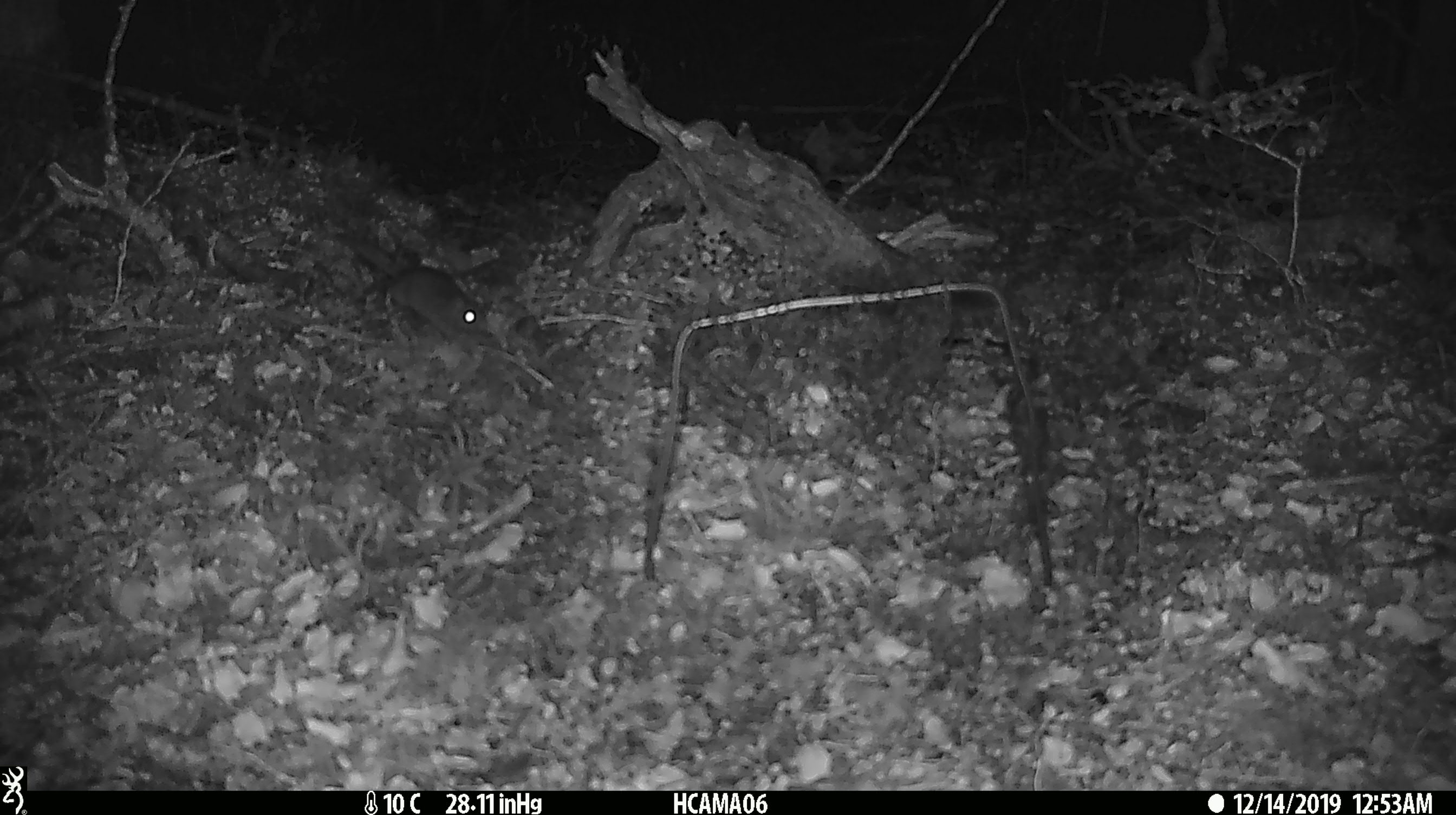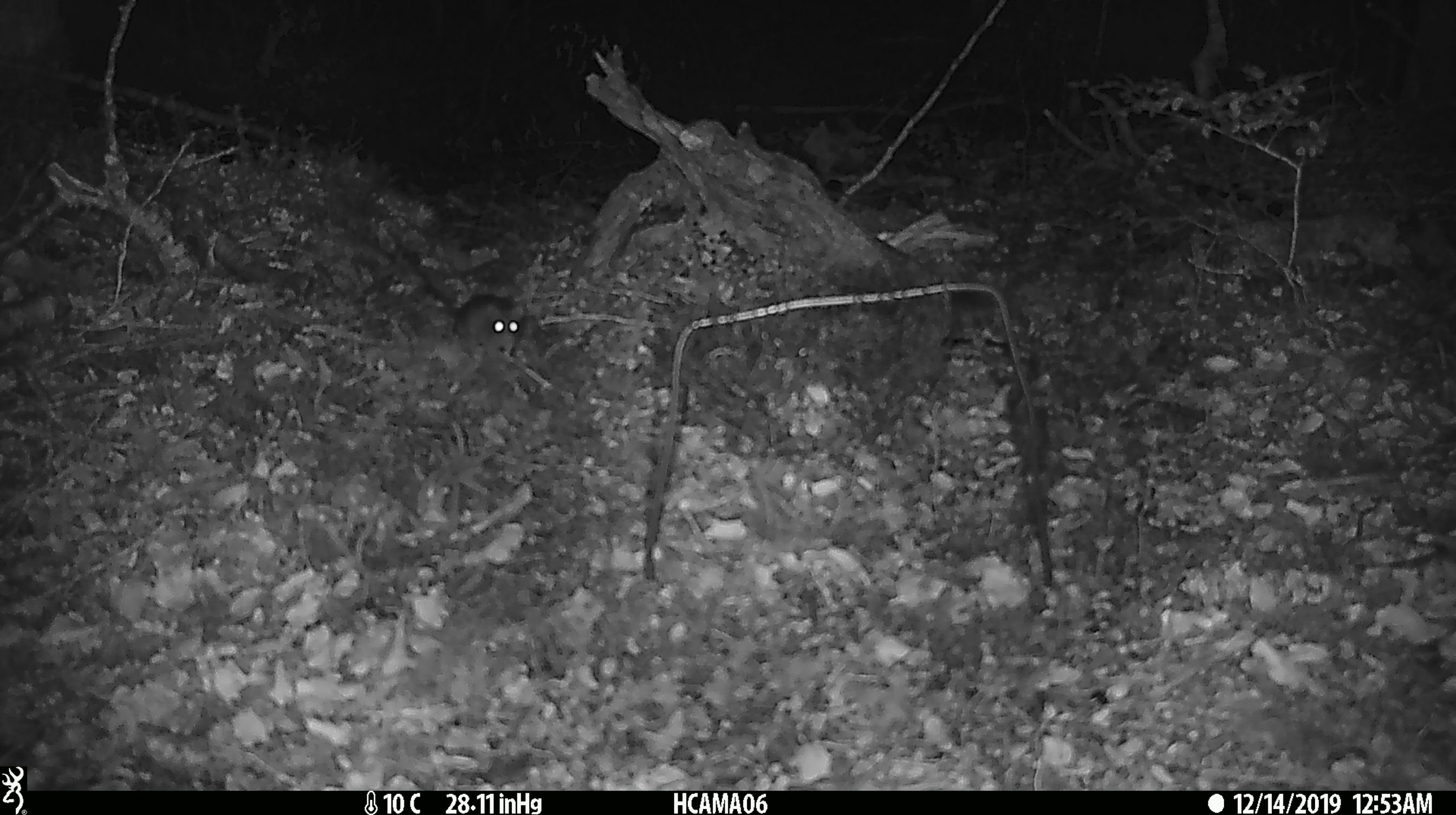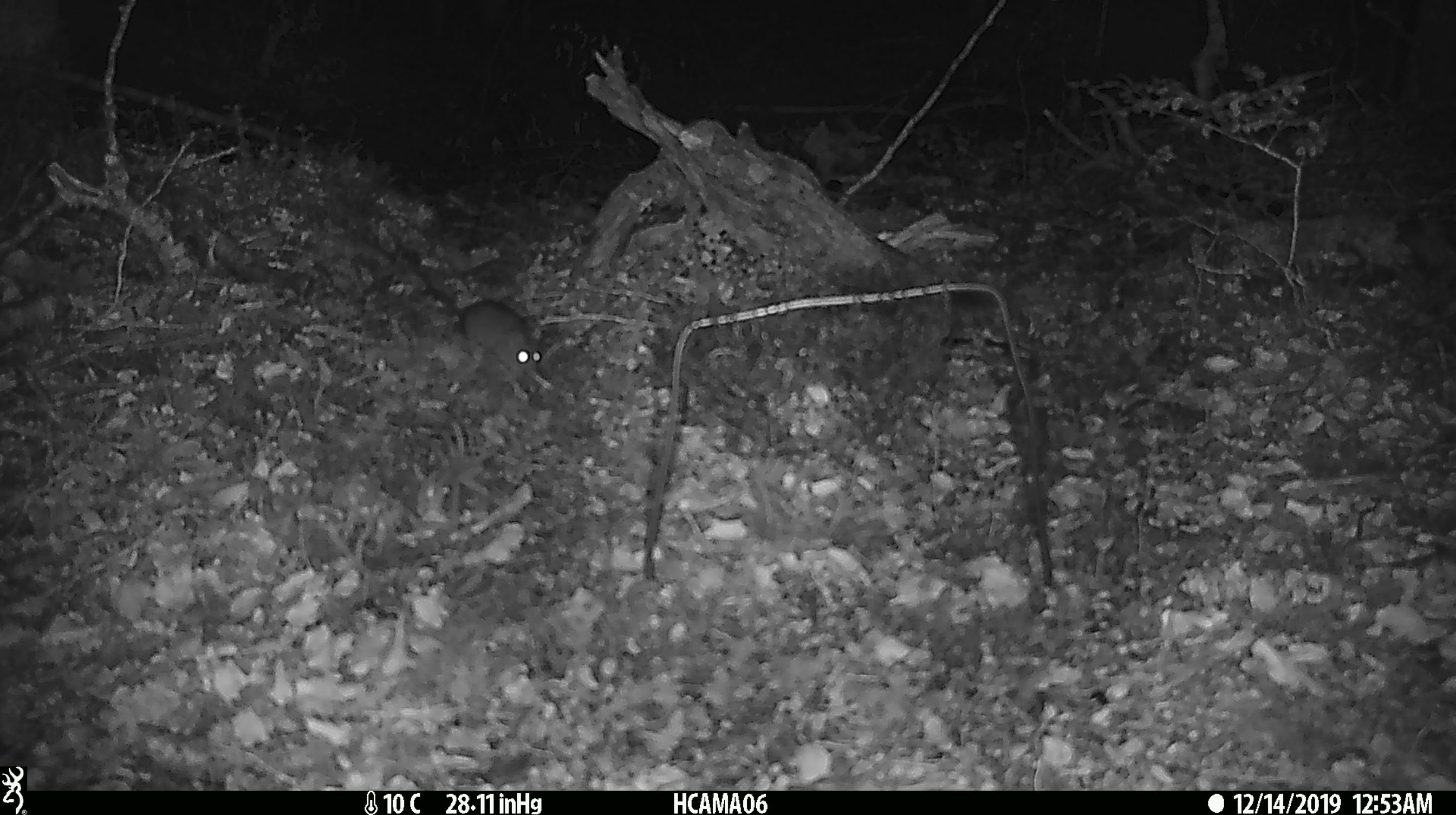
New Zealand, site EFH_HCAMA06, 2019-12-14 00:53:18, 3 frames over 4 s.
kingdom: Animalia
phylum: Chordata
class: Mammalia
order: Rodentia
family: Muridae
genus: Mus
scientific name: Mus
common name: mouse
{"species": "mouse (Mus)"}